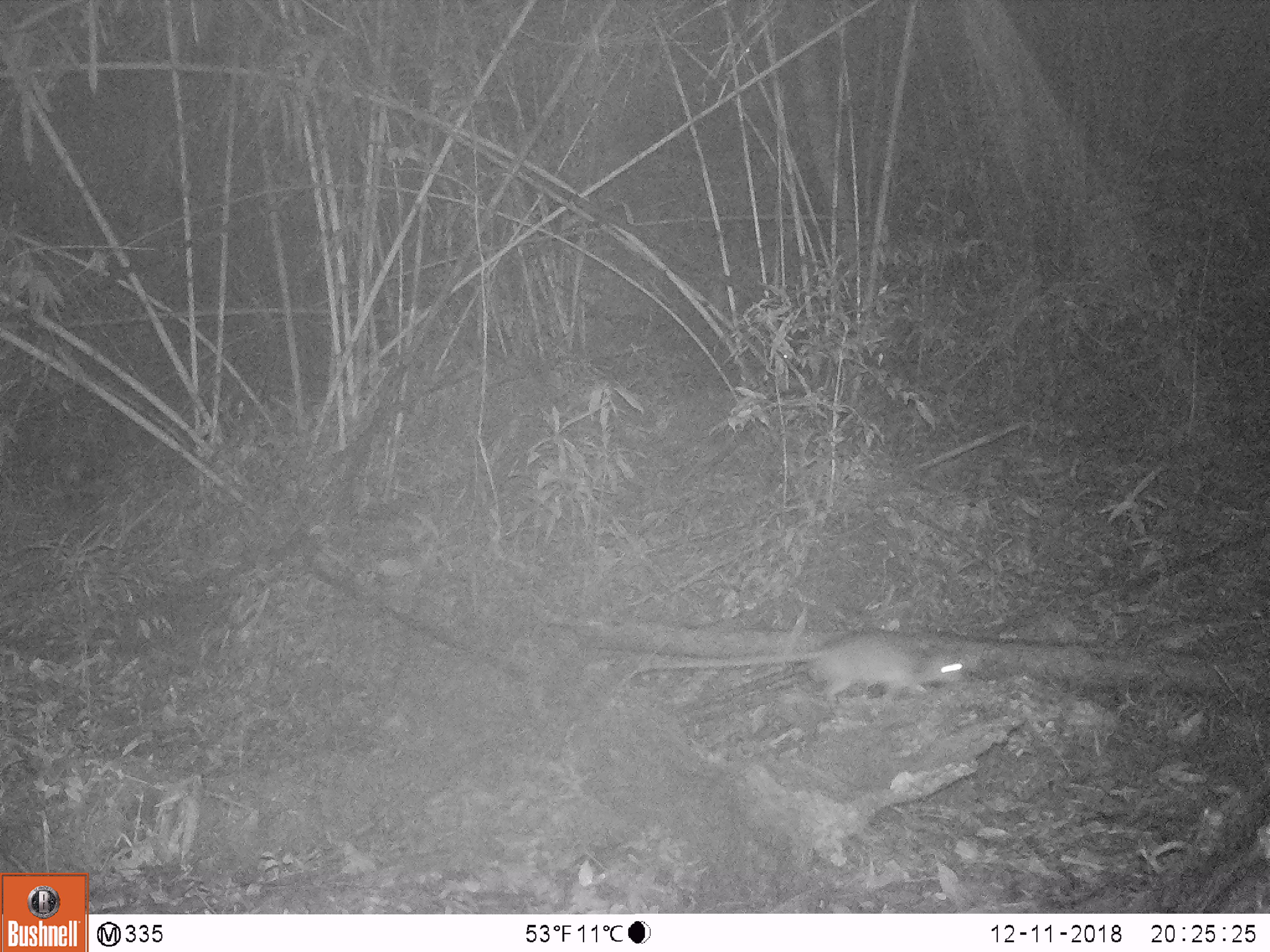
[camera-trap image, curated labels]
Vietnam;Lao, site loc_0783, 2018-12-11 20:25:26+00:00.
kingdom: Animalia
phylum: Chordata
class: Mammalia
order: Rodentia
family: Muridae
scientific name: Muridae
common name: old-world mice and rats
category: unidentified murid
Unidentified murid (old-world mice and rats) (Muridae). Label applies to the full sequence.